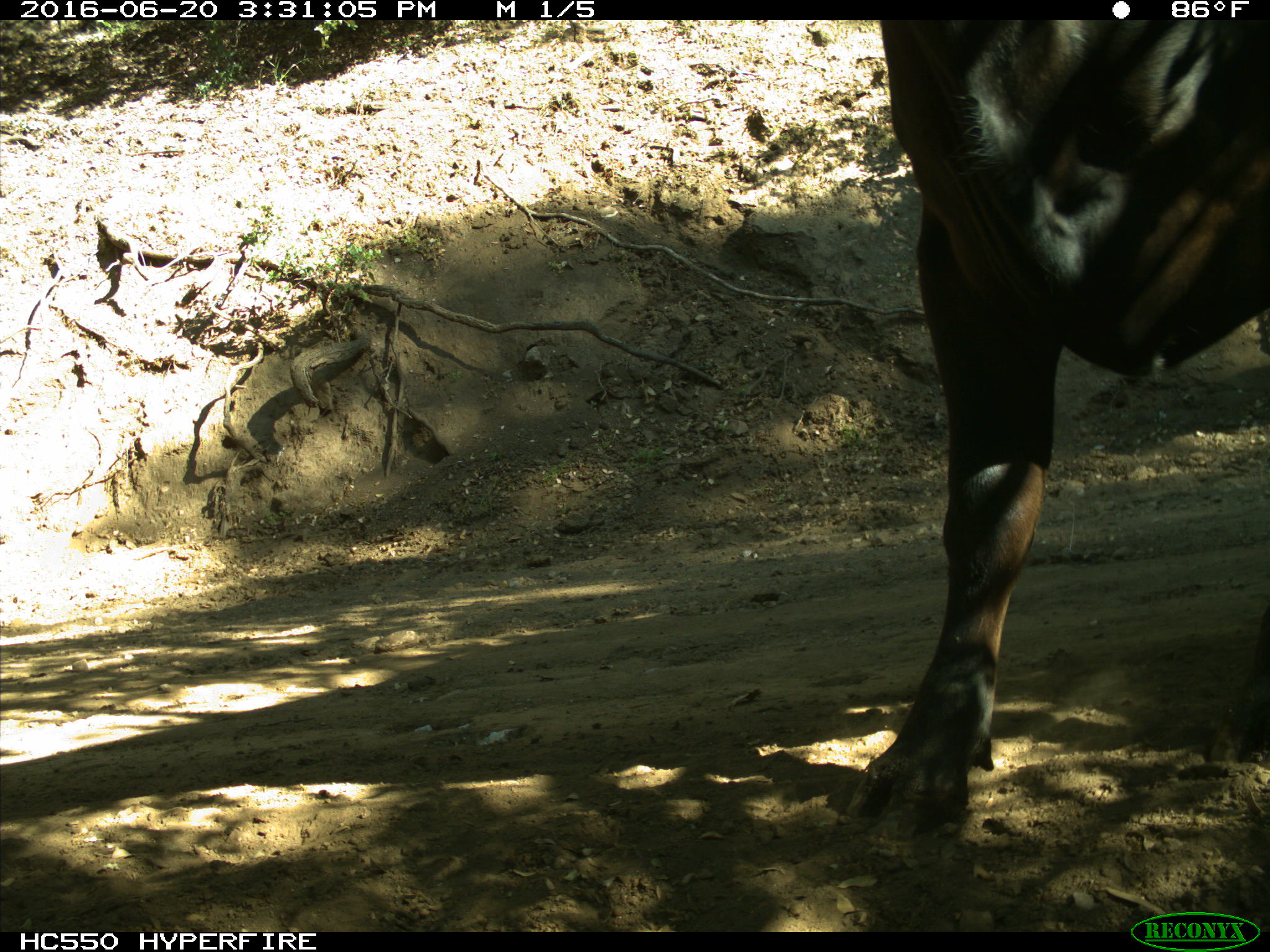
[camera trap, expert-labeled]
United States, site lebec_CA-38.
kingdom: Animalia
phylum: Chordata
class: Mammalia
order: Artiodactyla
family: Bovidae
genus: Bos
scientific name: Bos taurus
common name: domestic cow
Bos taurus (domestic cow).